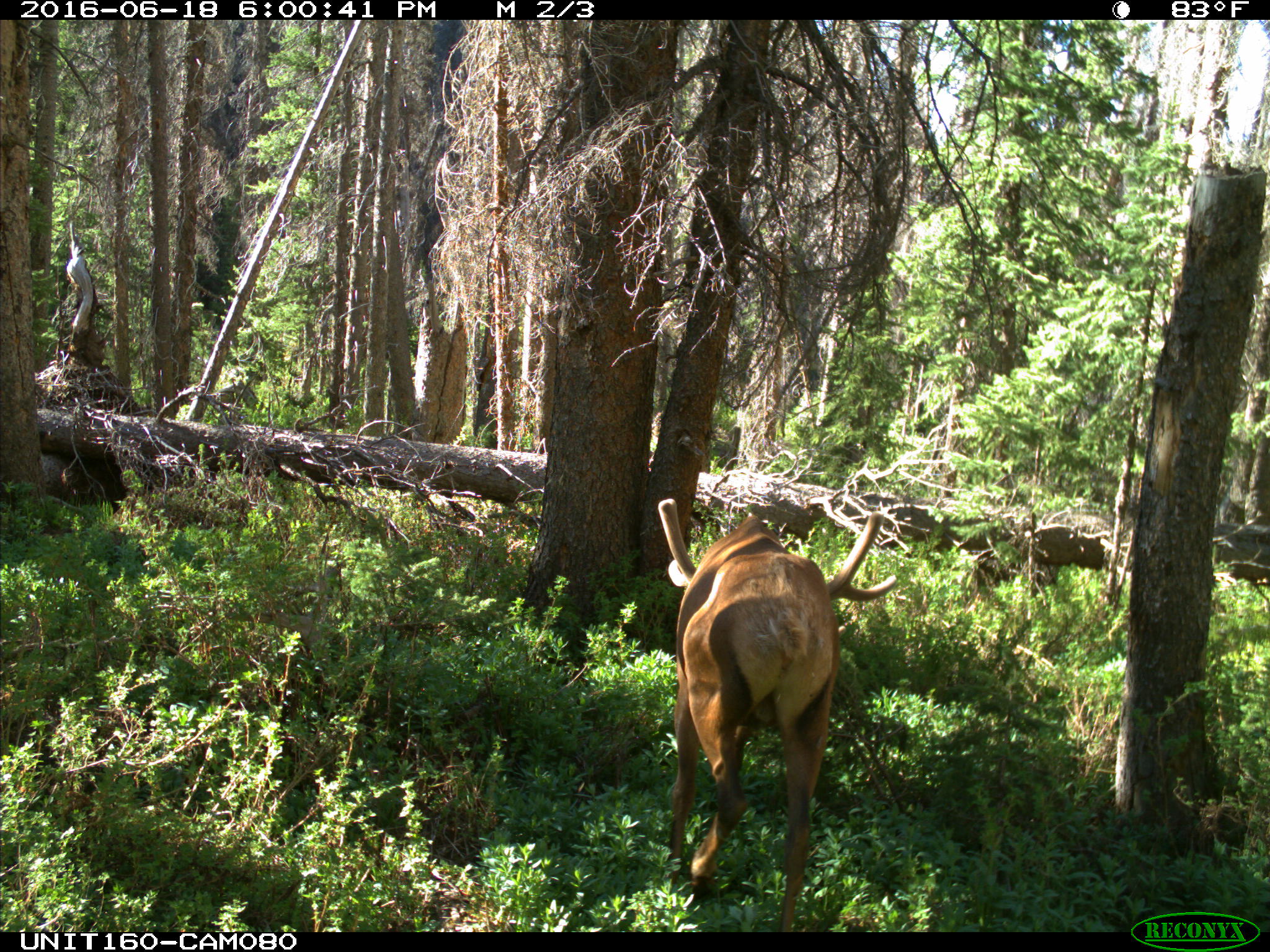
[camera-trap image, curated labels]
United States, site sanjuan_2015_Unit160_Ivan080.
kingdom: Animalia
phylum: Chordata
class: Mammalia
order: Artiodactyla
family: Cervidae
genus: Cervus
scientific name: Cervus elaphus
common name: red deer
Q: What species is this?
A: Cervus elaphus (red deer).